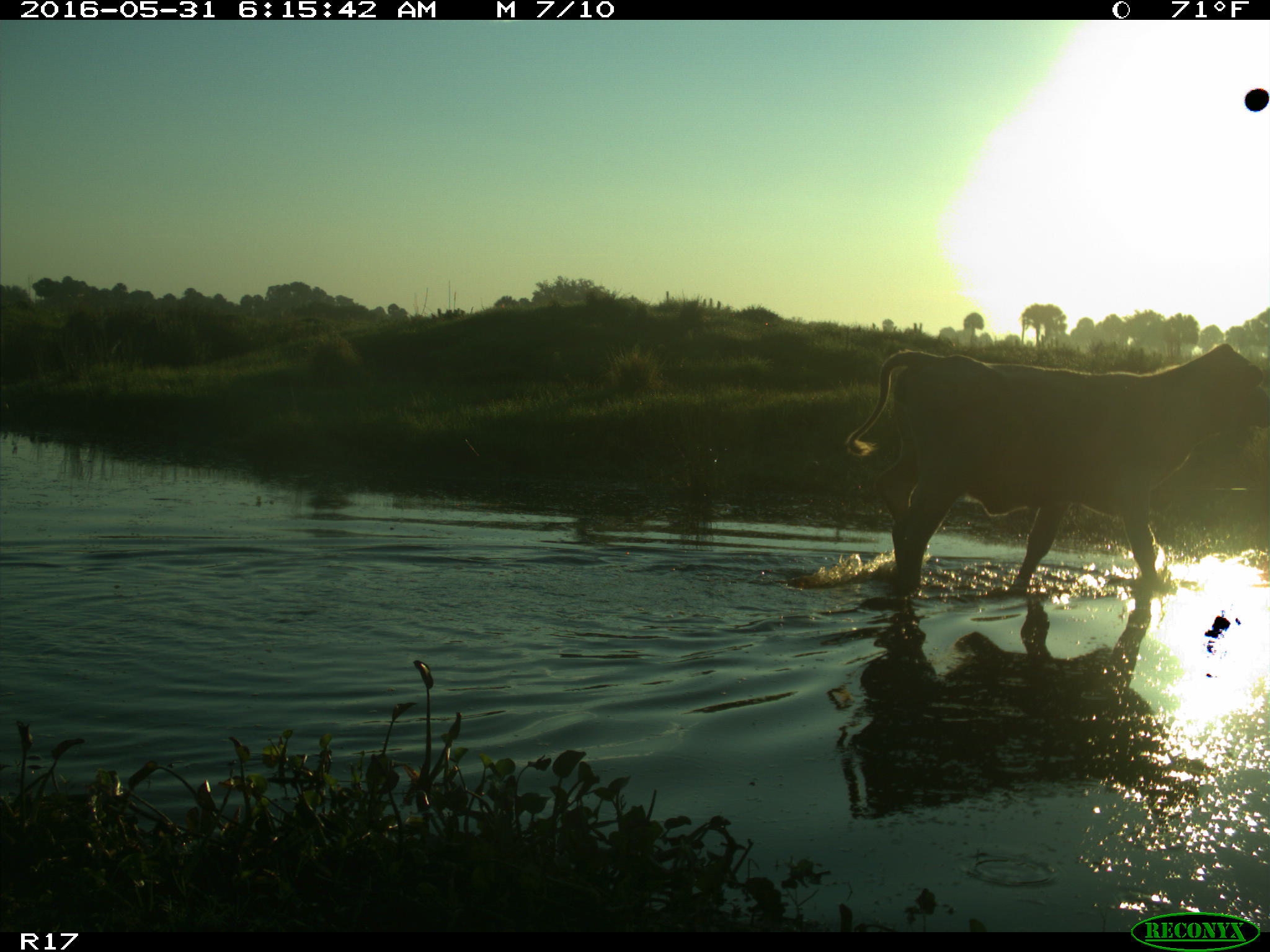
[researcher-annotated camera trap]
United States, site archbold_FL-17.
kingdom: Animalia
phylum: Chordata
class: Mammalia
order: Artiodactyla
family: Bovidae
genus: Bos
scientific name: Bos taurus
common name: domestic cow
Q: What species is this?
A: Bos taurus (domestic cow).